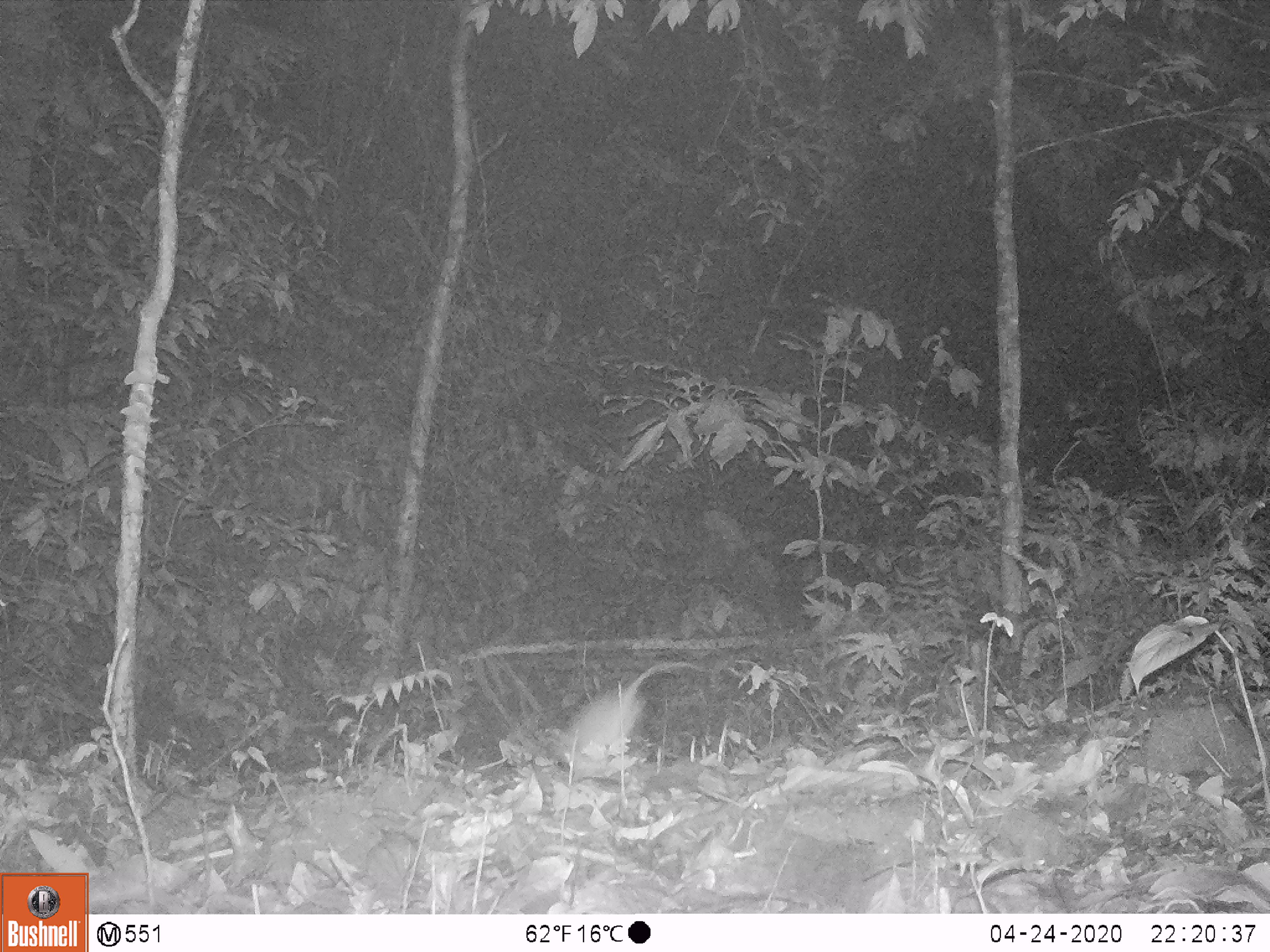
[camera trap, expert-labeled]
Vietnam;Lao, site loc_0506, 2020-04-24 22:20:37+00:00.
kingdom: Animalia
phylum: Chordata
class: Mammalia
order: Rodentia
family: Muridae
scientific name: Muridae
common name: old-world mice and rats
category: unidentified murid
Unidentified murid (old-world mice and rats) (Muridae). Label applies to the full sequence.